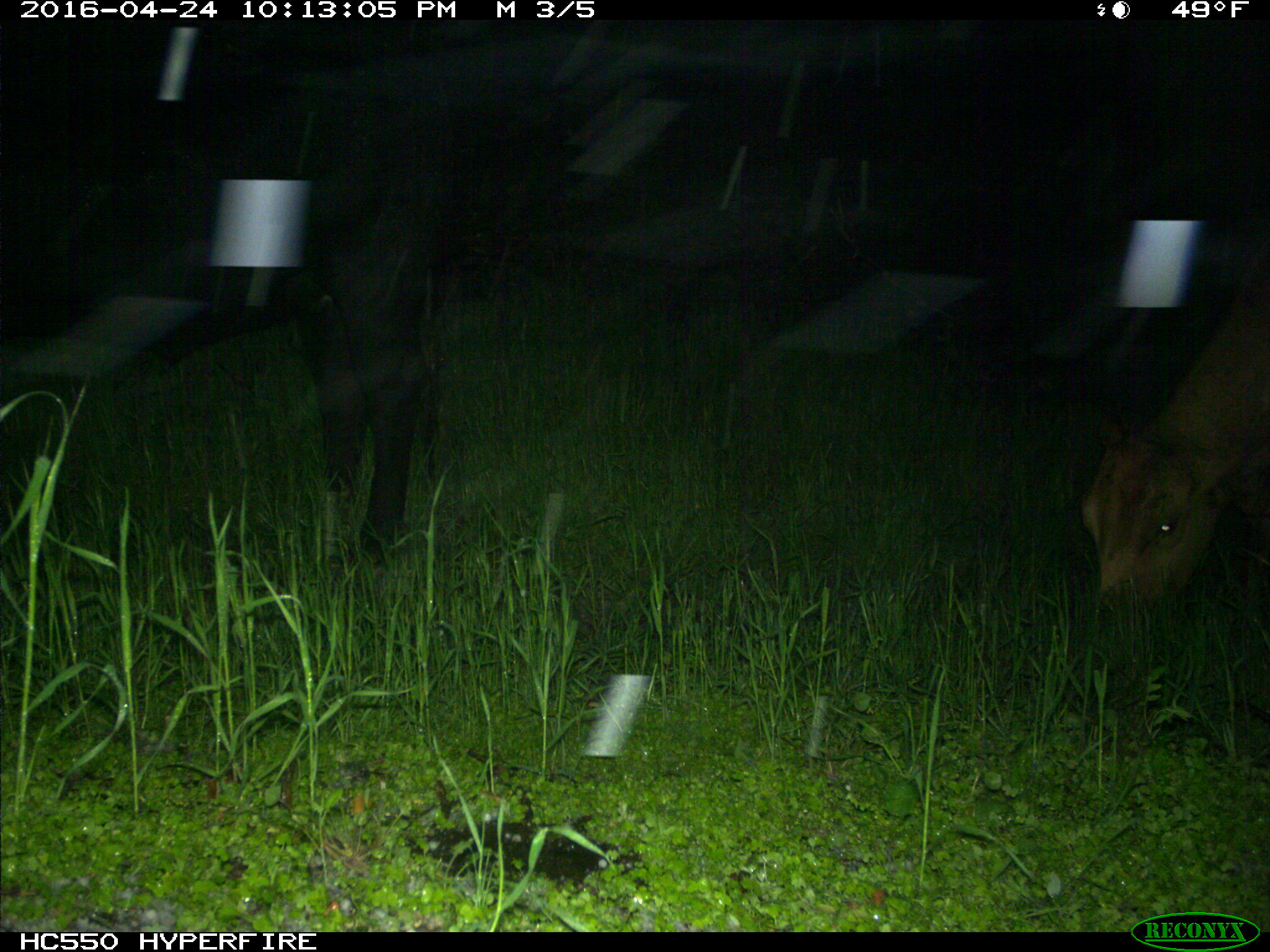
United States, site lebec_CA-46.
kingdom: Animalia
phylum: Chordata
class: Mammalia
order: Artiodactyla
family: Bovidae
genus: Bos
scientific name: Bos taurus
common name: domestic cow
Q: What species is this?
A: Bos taurus (domestic cow).